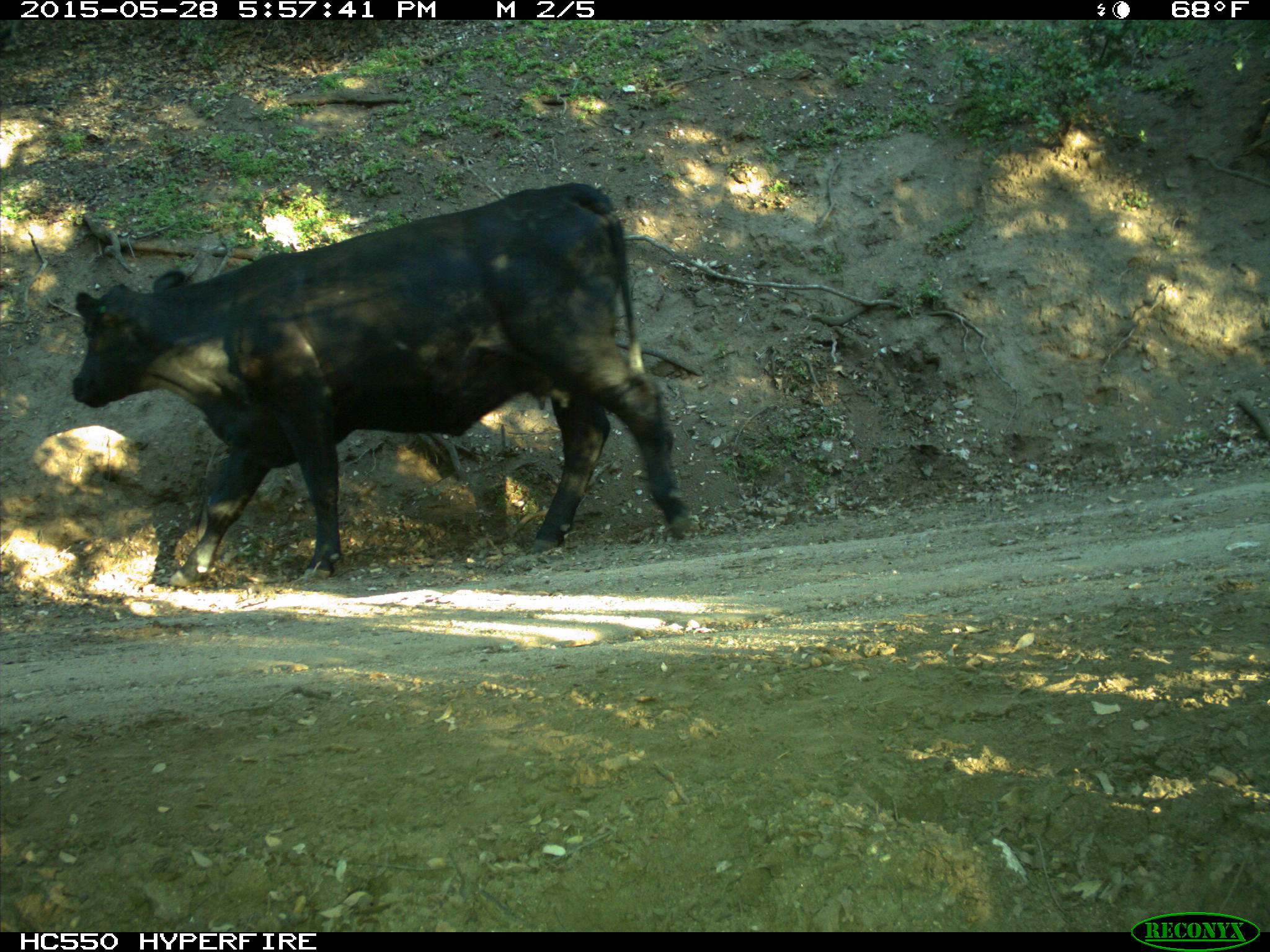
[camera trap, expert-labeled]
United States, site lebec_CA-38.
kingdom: Animalia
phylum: Chordata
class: Mammalia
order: Artiodactyla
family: Bovidae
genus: Bos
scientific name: Bos taurus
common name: domestic cow